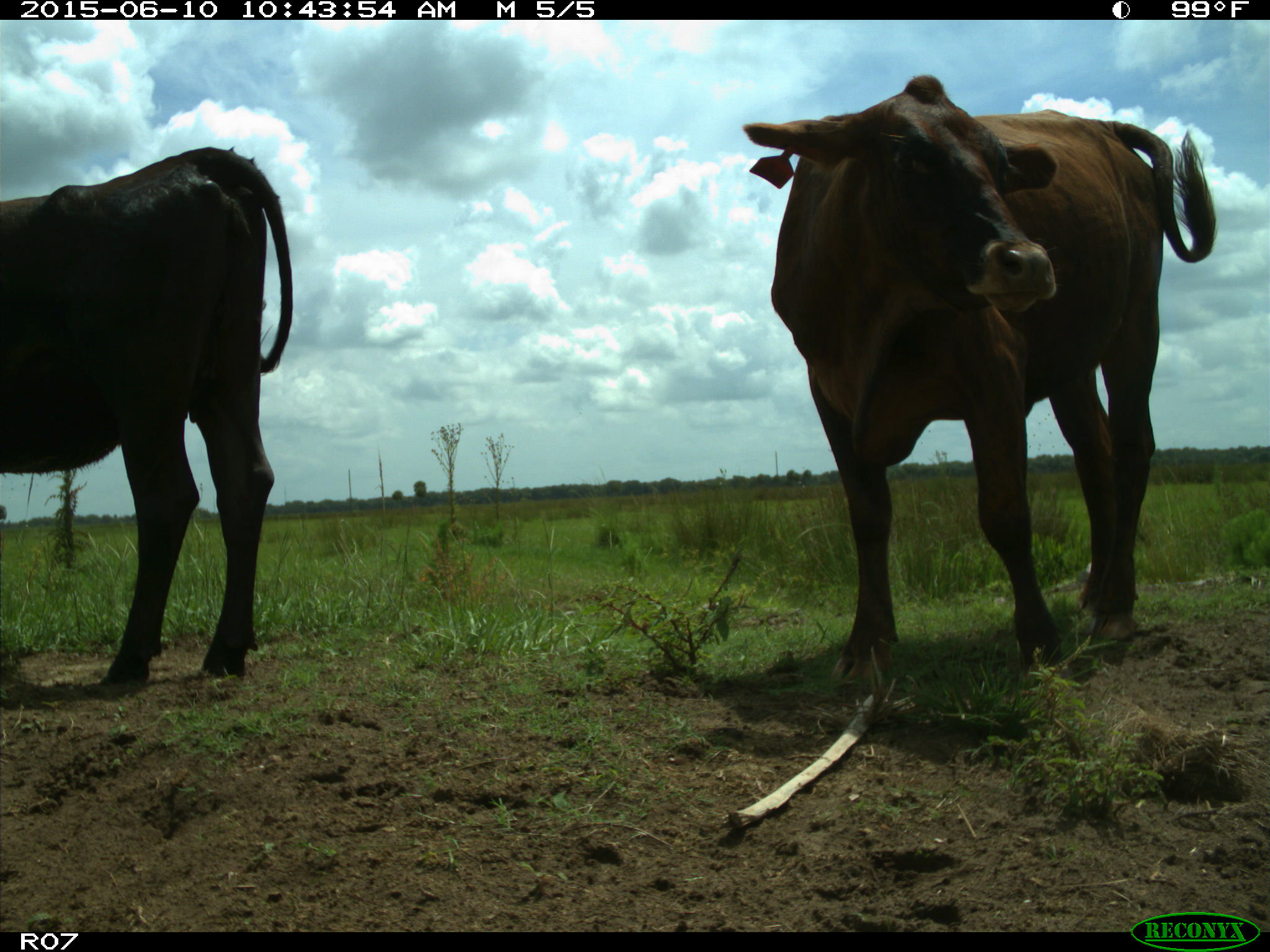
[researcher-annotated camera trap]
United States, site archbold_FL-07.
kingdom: Animalia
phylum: Chordata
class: Mammalia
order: Artiodactyla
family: Bovidae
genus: Bos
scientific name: Bos taurus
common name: domestic cow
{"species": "Bos taurus (domestic cow)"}